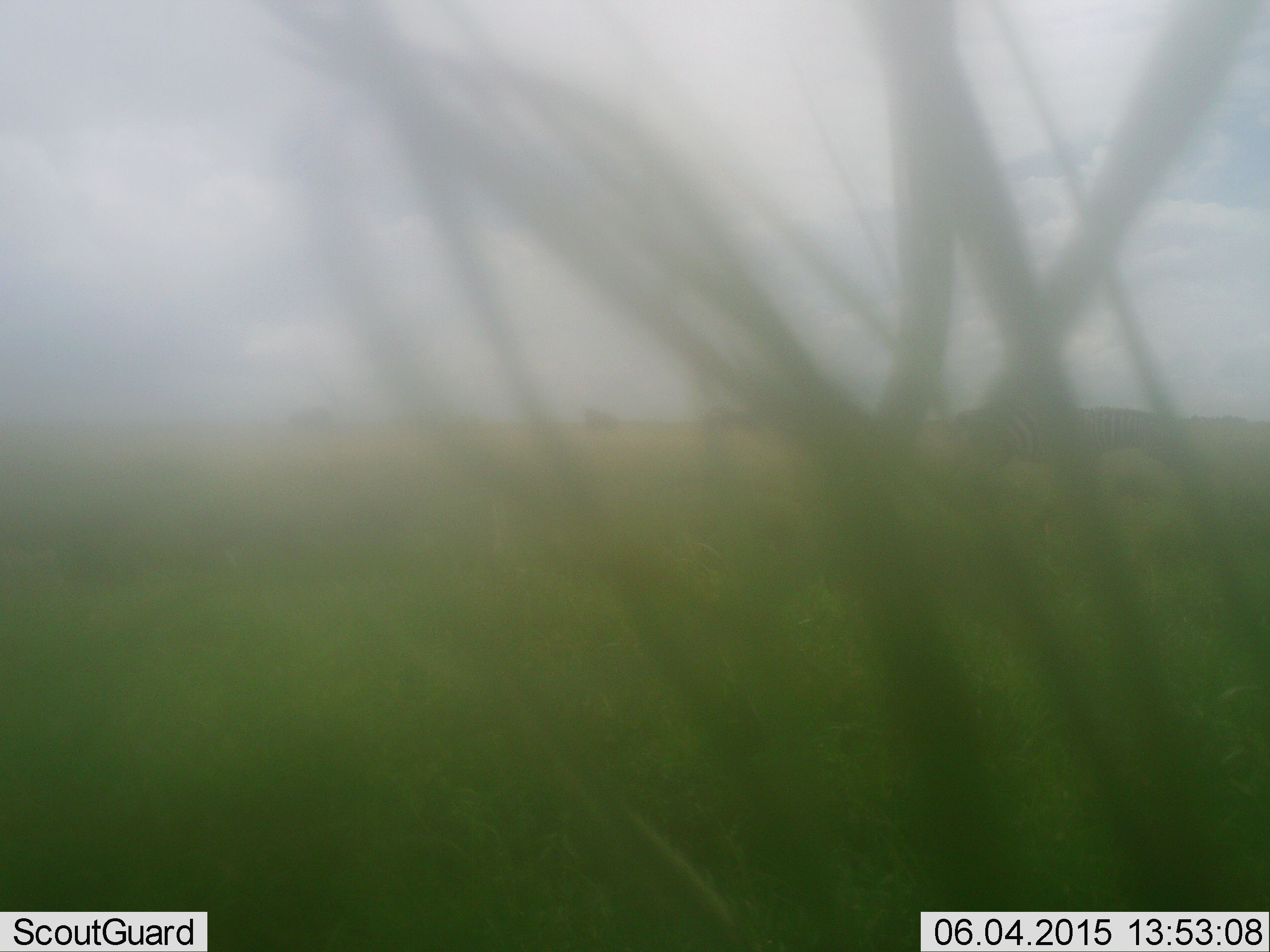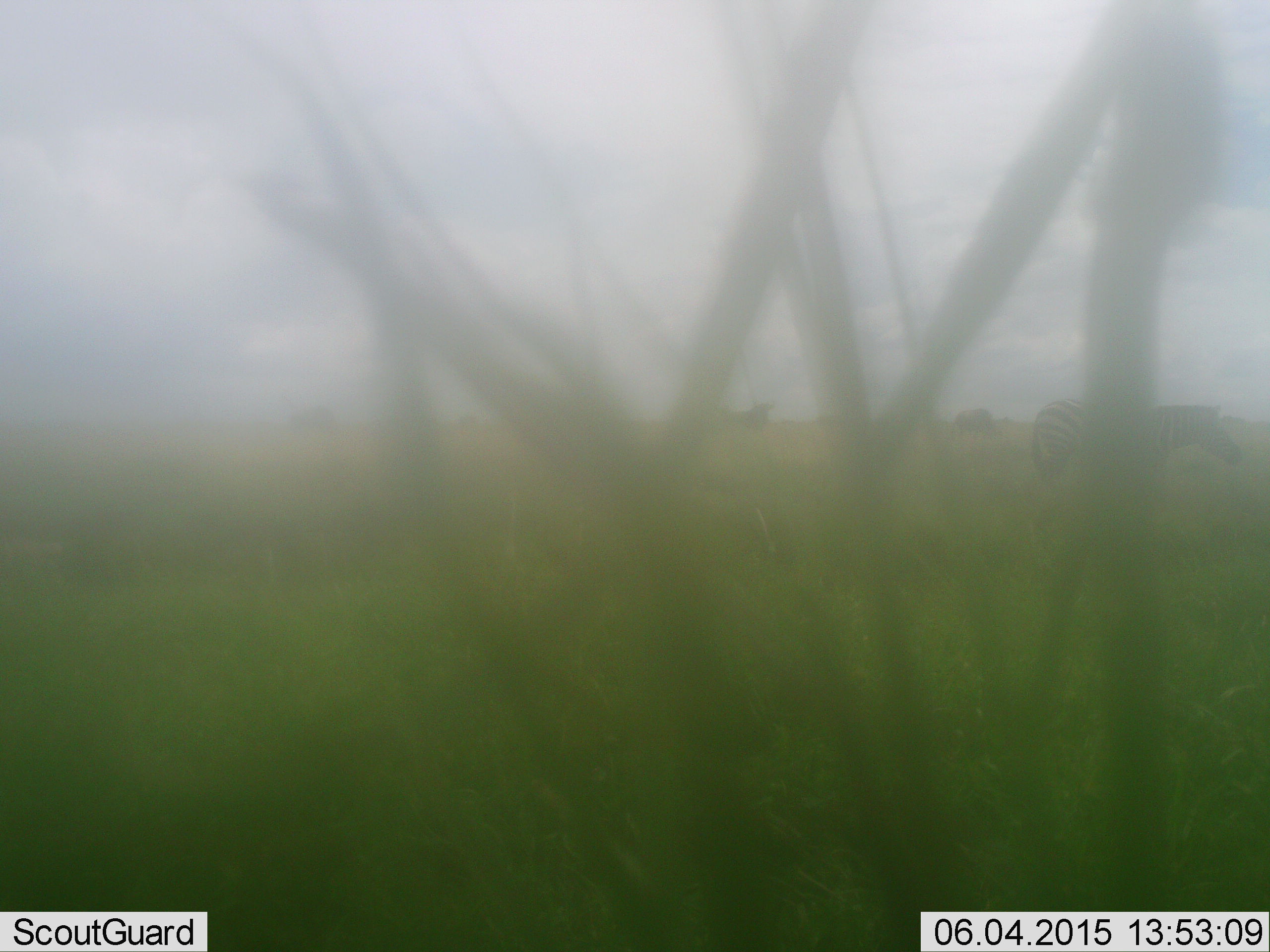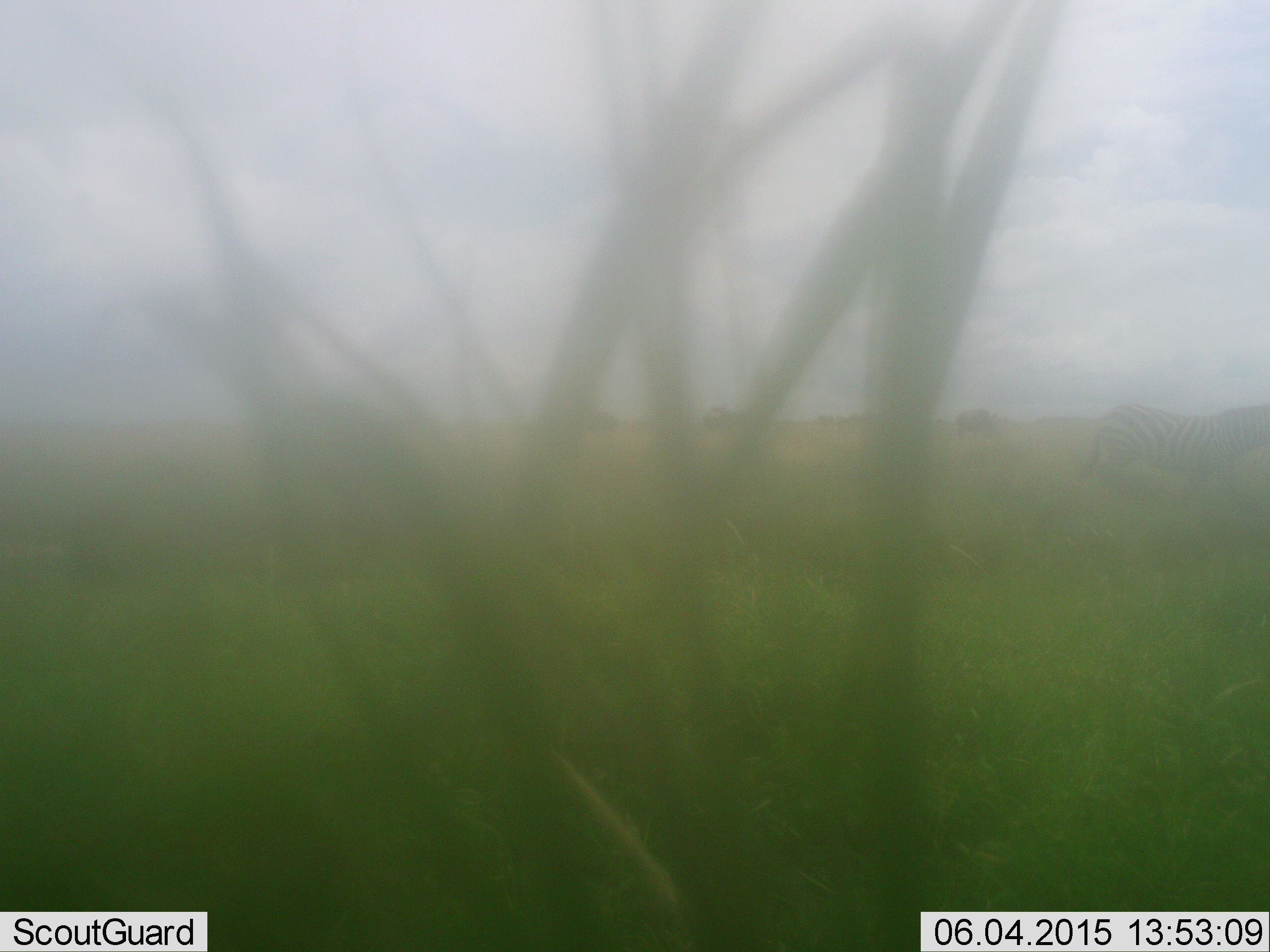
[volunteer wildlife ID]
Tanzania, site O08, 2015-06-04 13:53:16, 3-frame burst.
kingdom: Animalia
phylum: Chordata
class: Mammalia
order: Perissodactyla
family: Equidae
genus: Equus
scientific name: Equus quagga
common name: plains zebra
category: zebra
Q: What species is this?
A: Zebra (plains zebra) (Equus quagga).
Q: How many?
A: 1.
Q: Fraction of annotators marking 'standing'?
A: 27%.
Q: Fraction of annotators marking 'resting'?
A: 0%.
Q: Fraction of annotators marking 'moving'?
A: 82%.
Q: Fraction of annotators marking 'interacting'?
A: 0%.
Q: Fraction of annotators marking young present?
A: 0%.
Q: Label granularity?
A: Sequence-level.